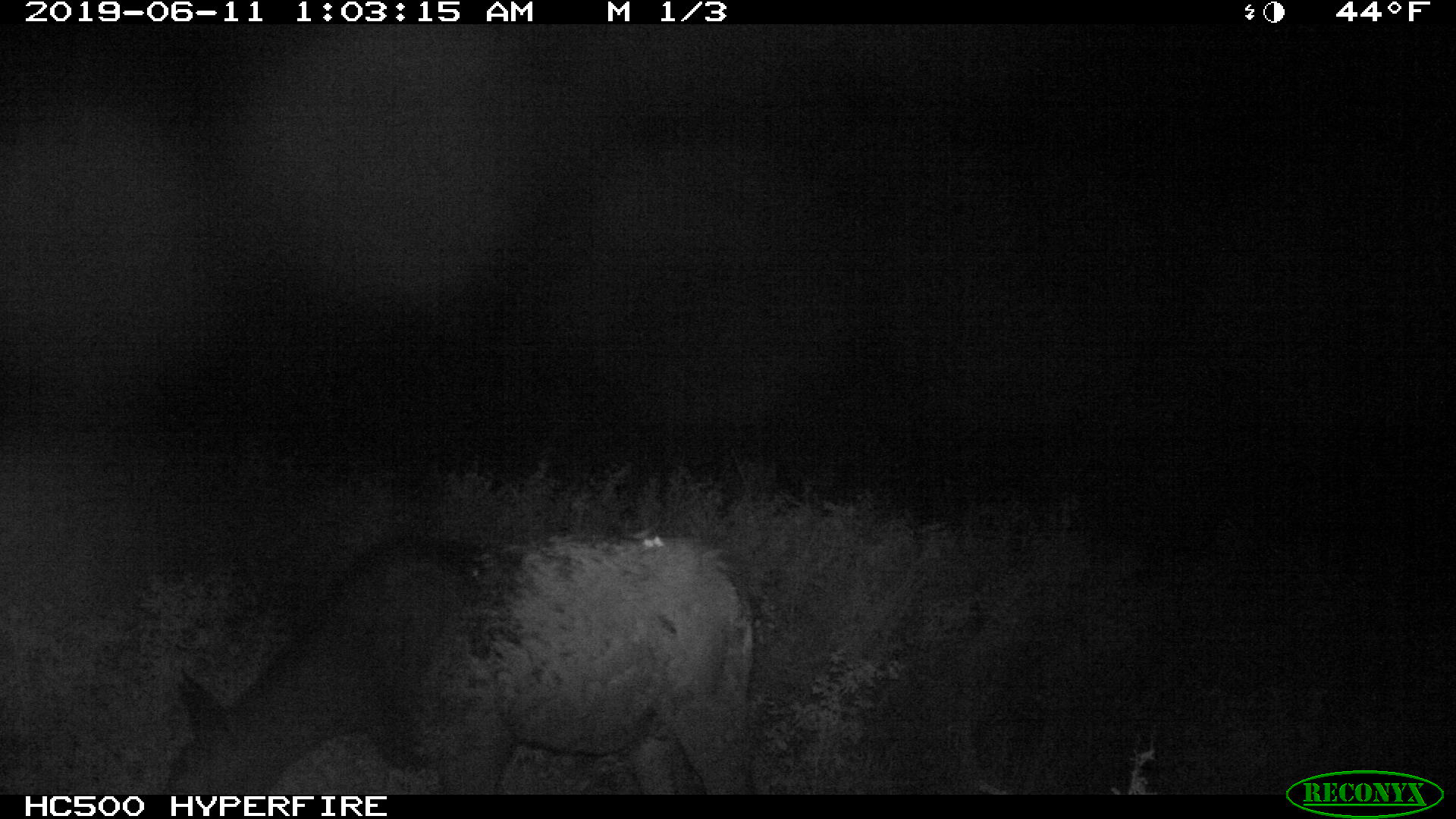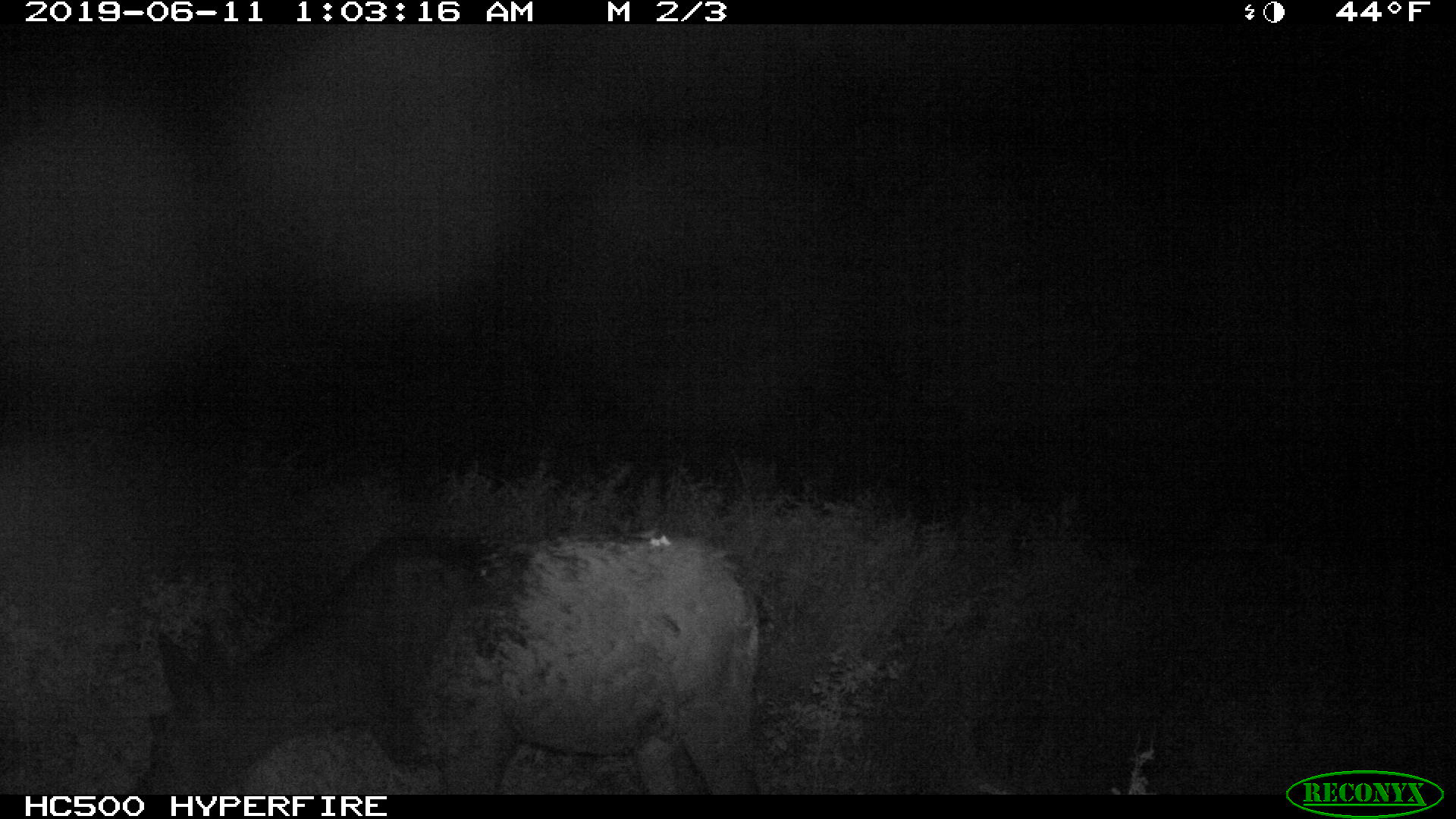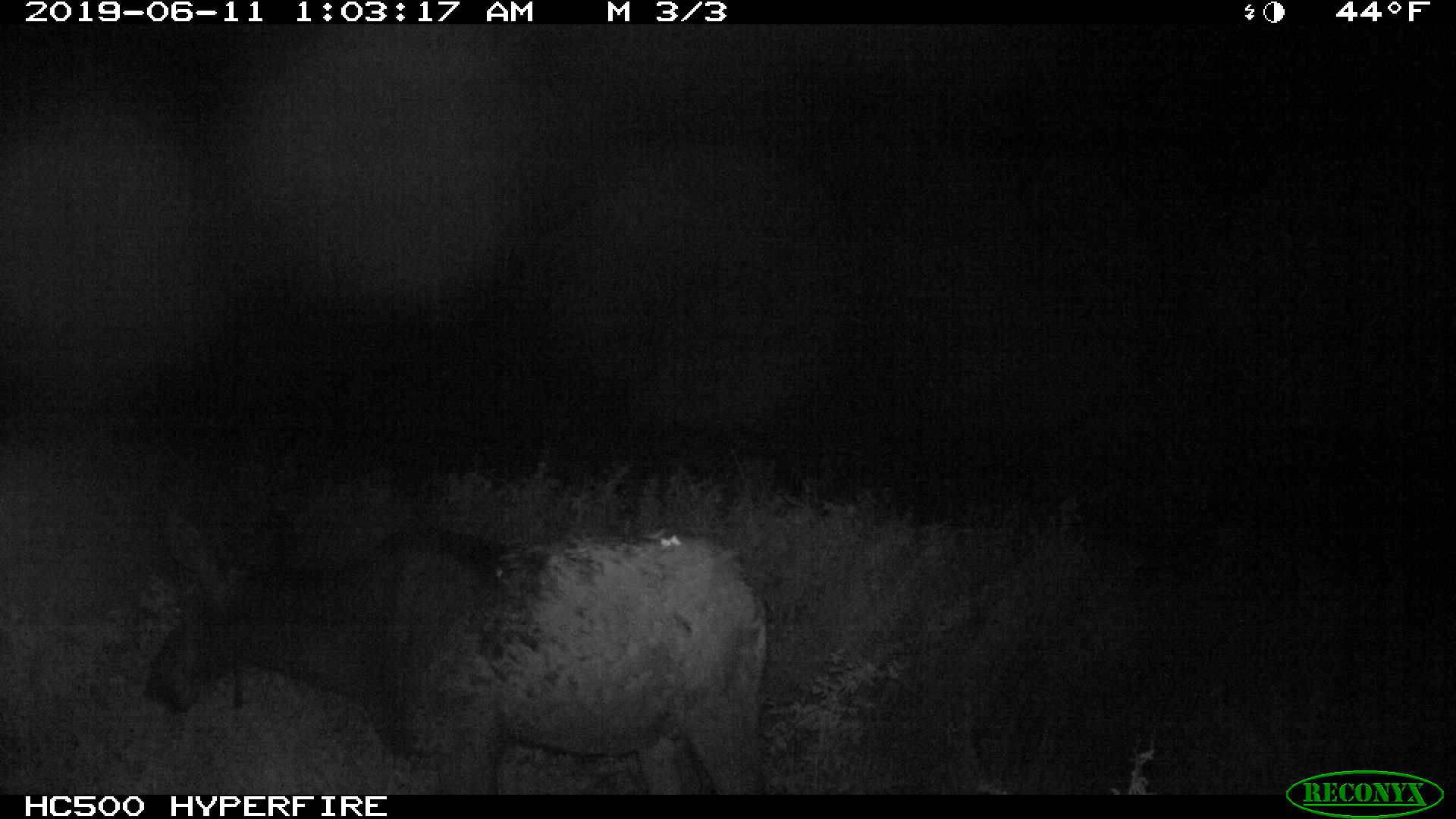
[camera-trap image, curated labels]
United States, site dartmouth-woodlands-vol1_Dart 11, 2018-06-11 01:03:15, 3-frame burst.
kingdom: Animalia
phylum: Chordata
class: Mammalia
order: Artiodactyla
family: Cervidae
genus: Alces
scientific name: Alces alces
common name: moose